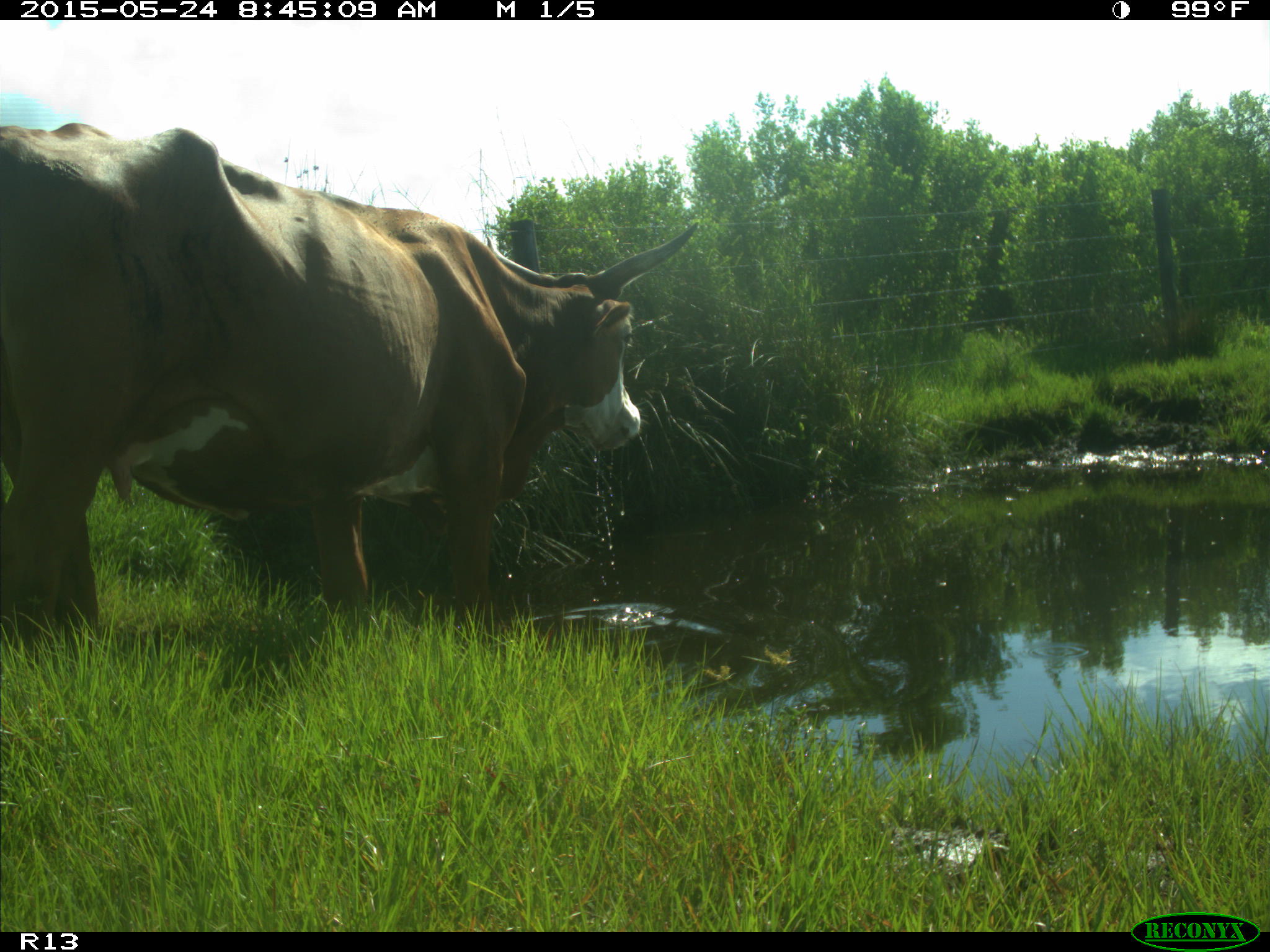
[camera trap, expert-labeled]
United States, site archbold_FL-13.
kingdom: Animalia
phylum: Chordata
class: Mammalia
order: Artiodactyla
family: Bovidae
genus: Bos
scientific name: Bos taurus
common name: domestic cow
Bos taurus (domestic cow).